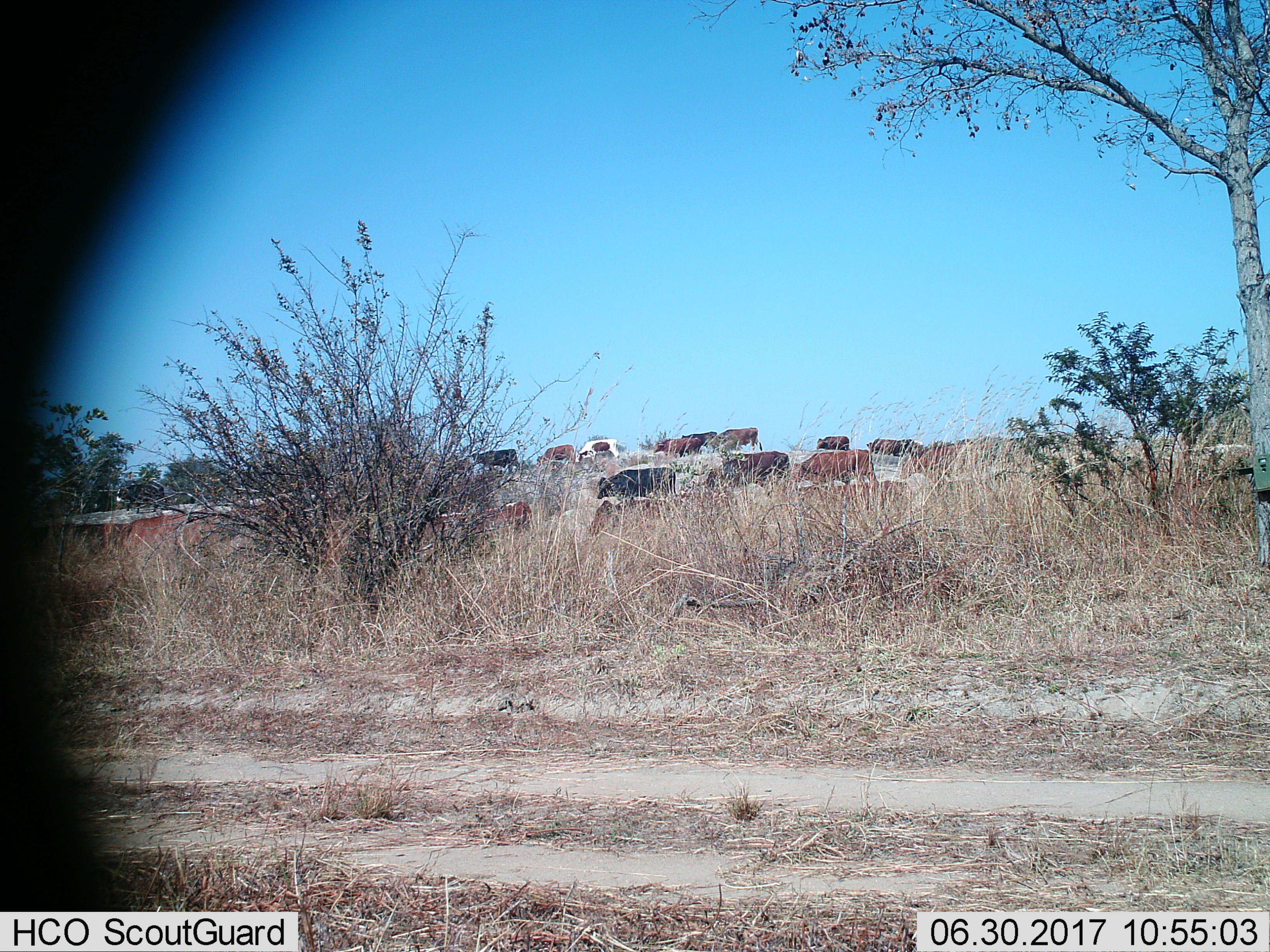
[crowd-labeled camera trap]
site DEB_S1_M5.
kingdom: Animalia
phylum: Chordata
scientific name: Vertebrata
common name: domestic animal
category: domesticanimal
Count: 11-50.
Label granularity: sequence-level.